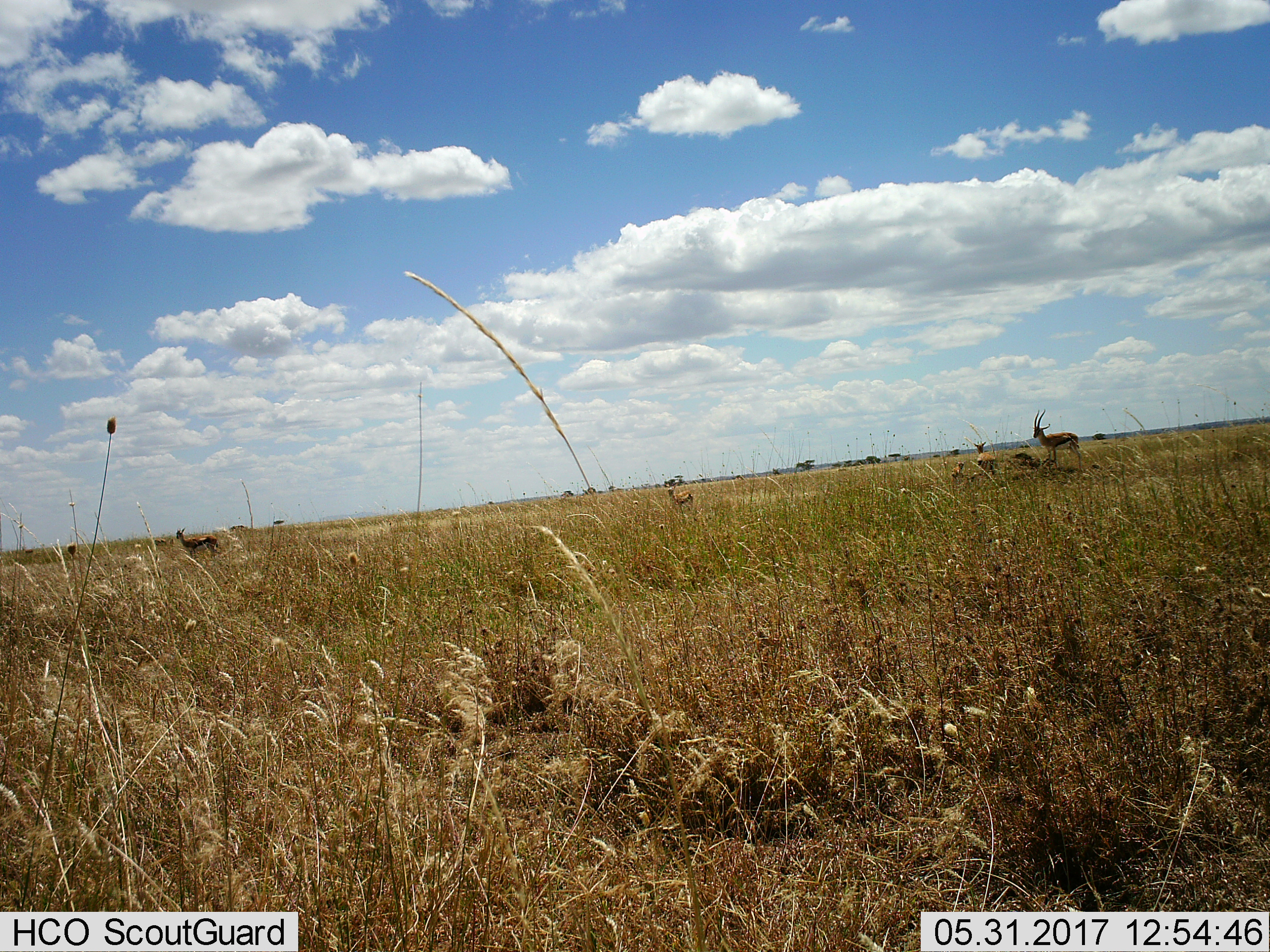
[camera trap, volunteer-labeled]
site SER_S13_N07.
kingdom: Animalia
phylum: Chordata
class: Mammalia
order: Artiodactyla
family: Bovidae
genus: Eudorcas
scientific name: Eudorcas thomsonii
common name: thomson's gazelle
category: gazellethomsons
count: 5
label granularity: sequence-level